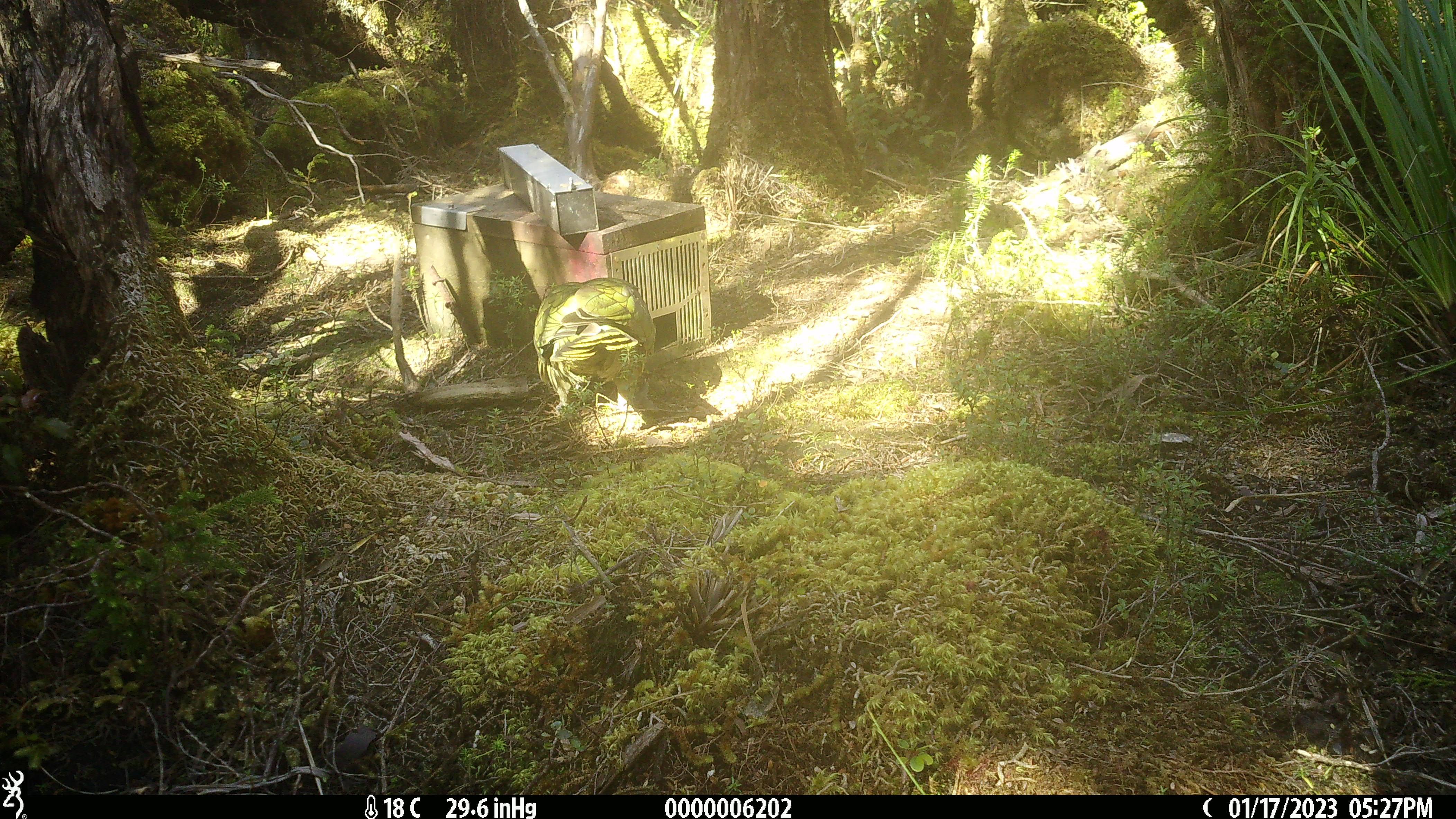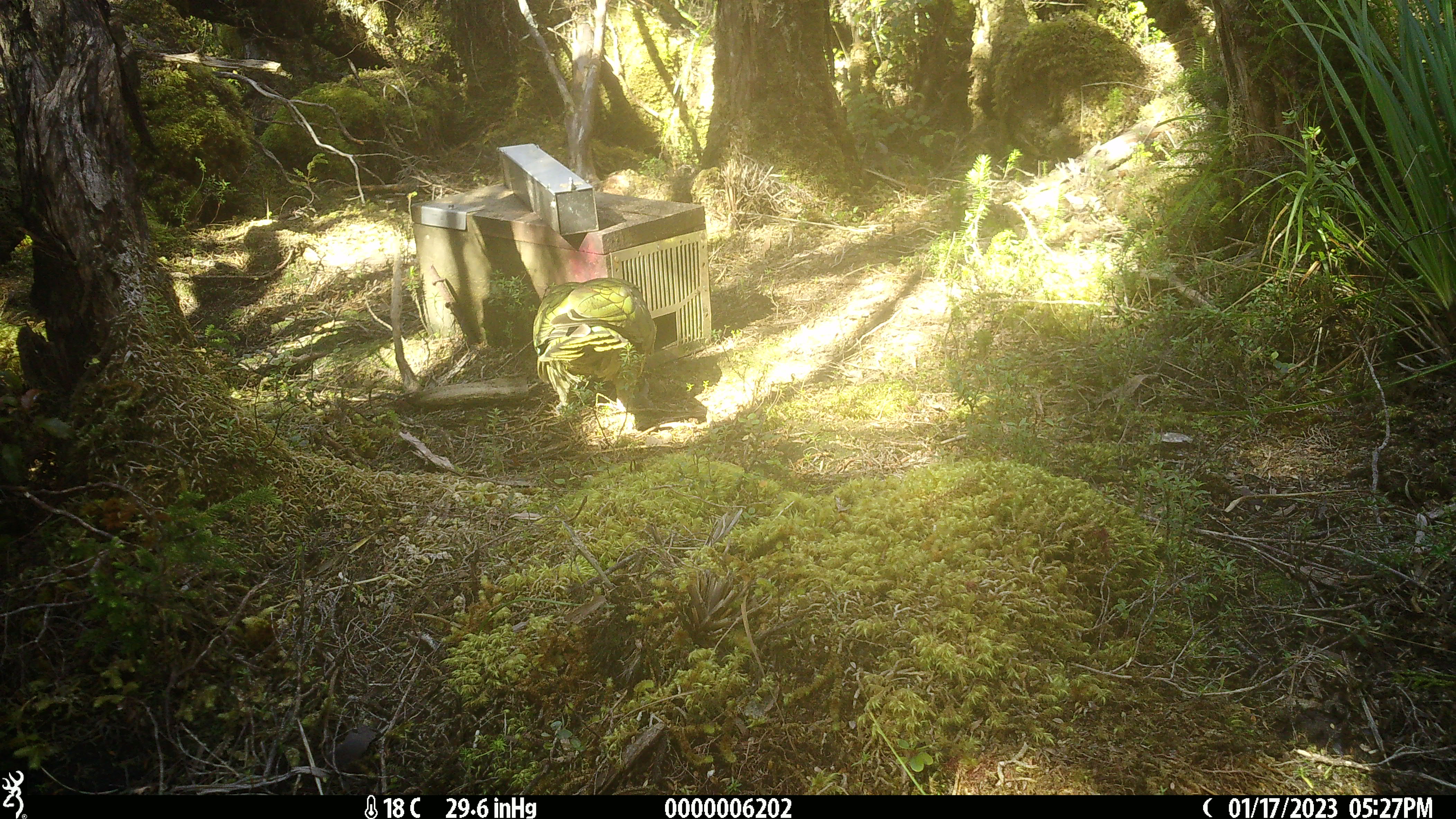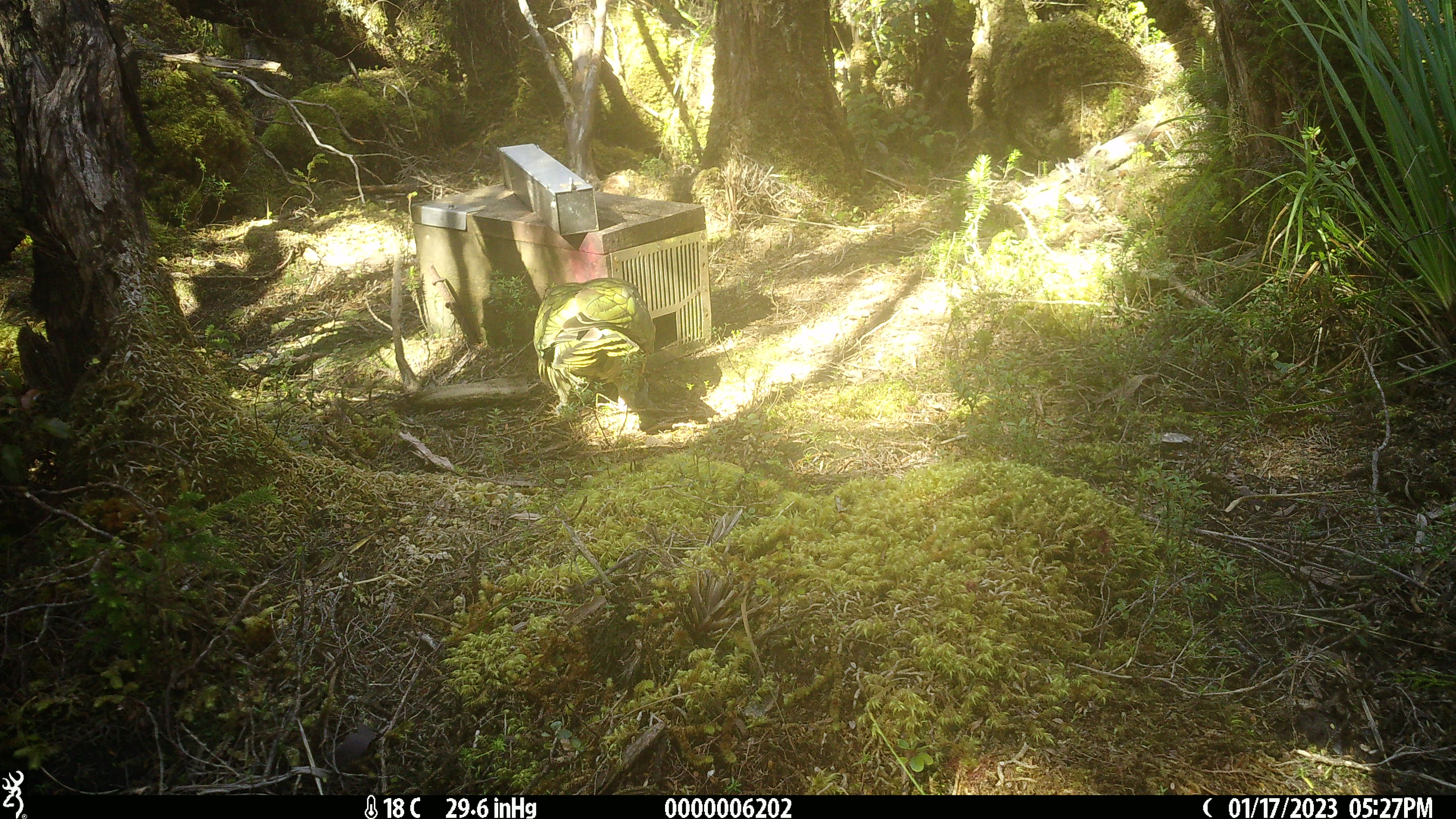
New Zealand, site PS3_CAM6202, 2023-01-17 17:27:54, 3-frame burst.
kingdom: Animalia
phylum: Chordata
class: Aves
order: Psittaciformes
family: Strigopidae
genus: Nestor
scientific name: Nestor notabilis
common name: kea